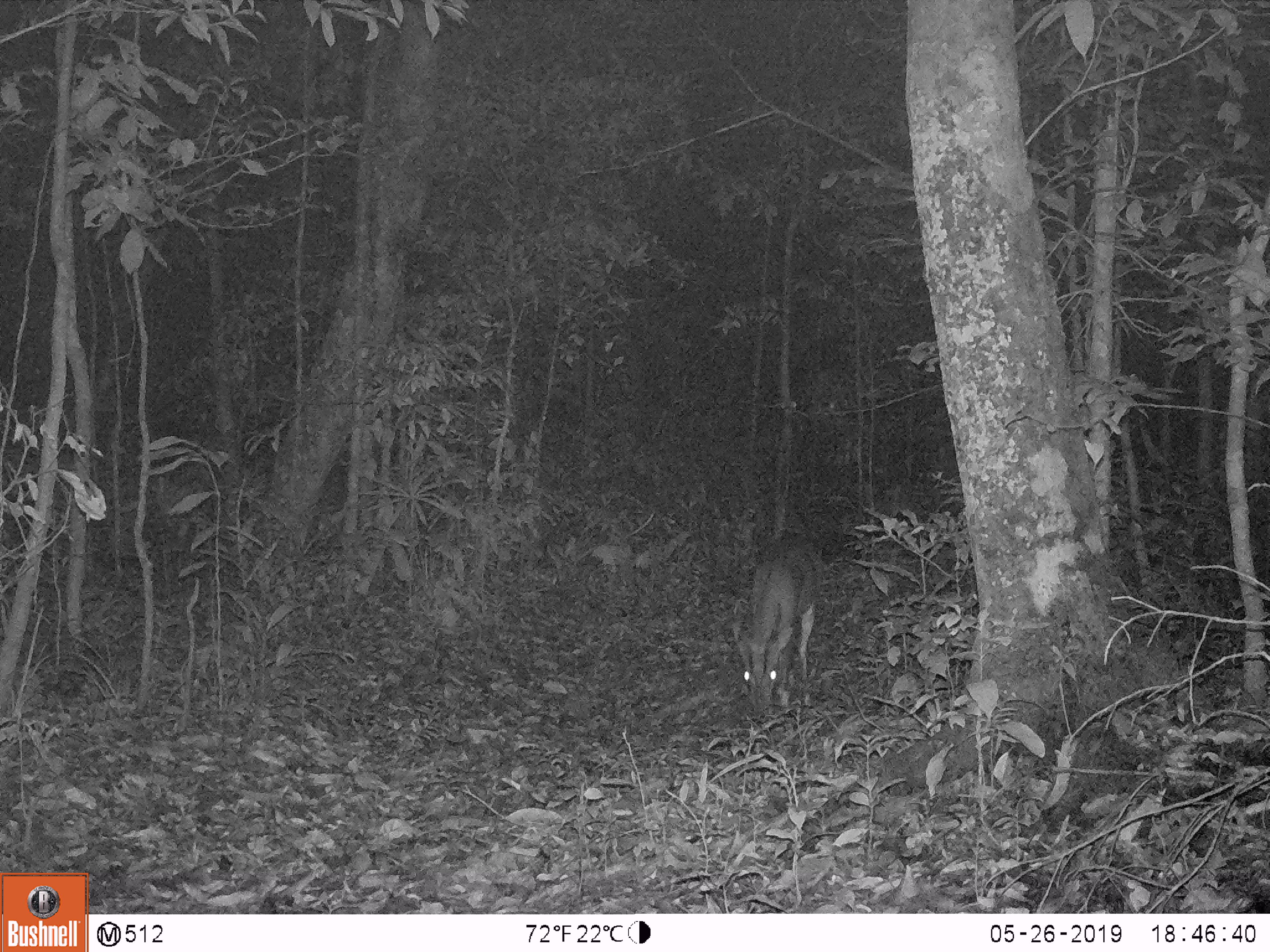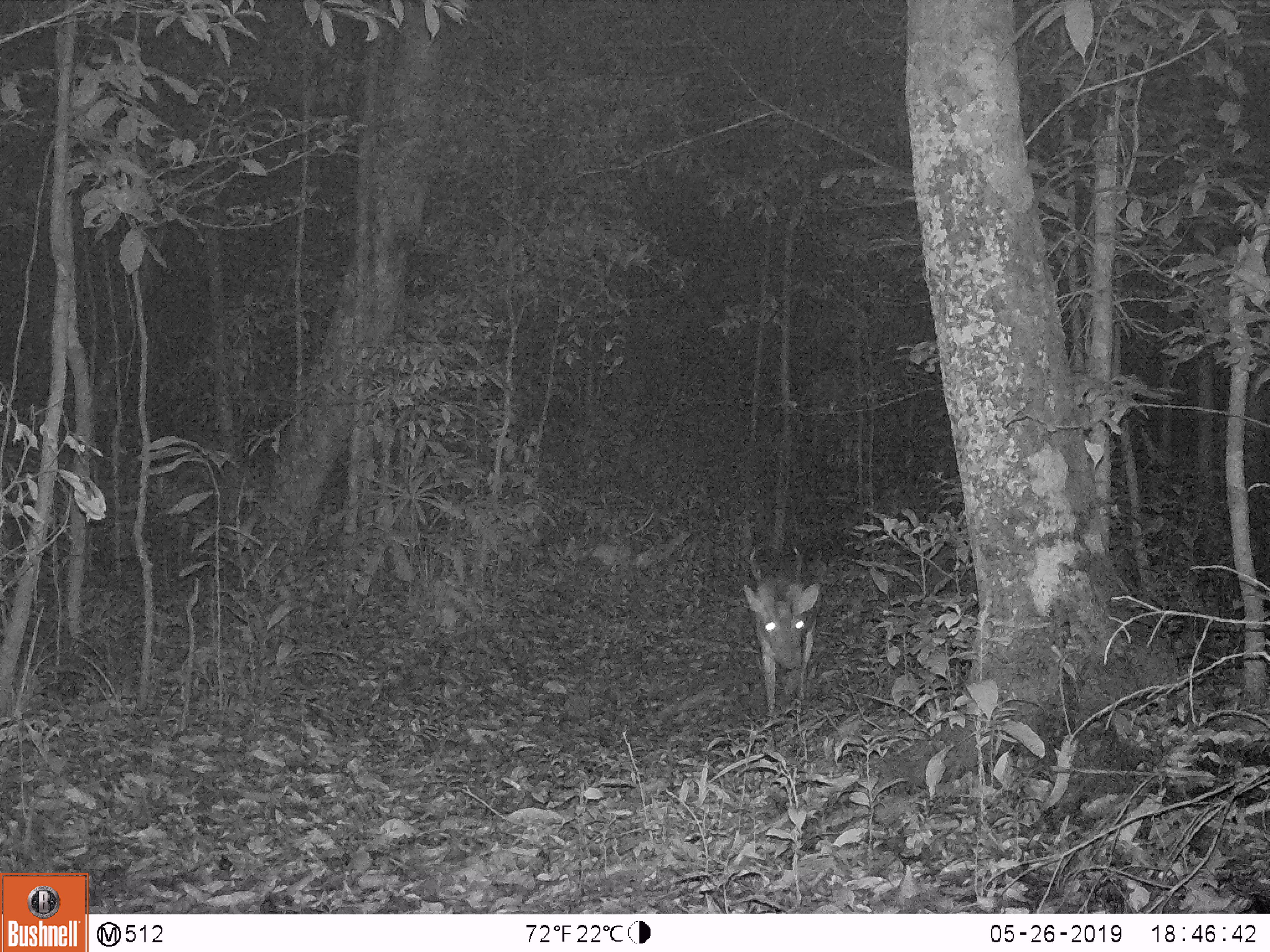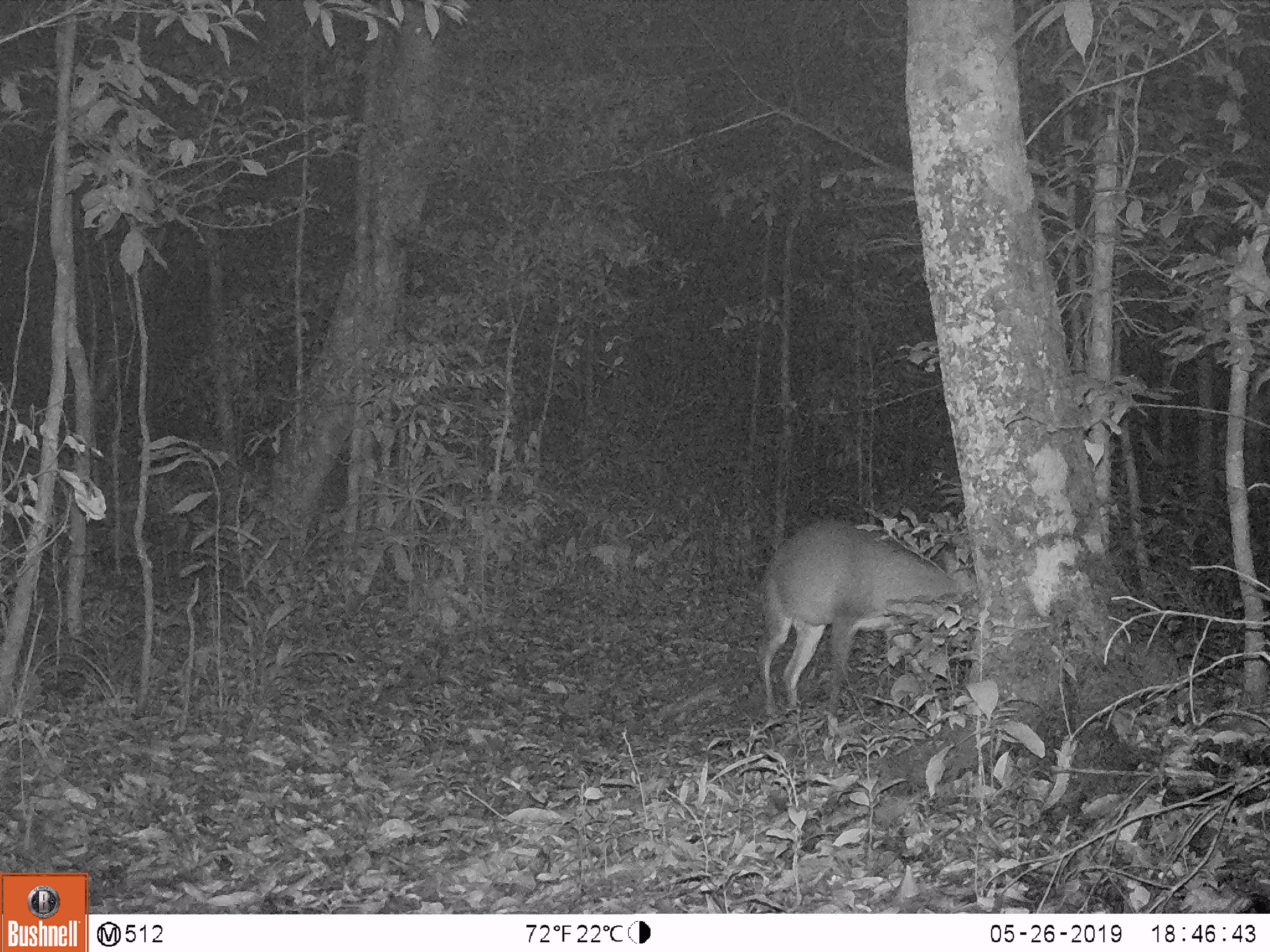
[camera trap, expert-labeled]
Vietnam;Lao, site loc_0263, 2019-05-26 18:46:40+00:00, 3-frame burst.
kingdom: Animalia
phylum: Chordata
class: Mammalia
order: Artiodactyla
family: Cervidae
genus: Muntiacus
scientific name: Muntiacus vuquangensis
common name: large-antlered muntjac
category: large antlered muntjac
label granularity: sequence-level